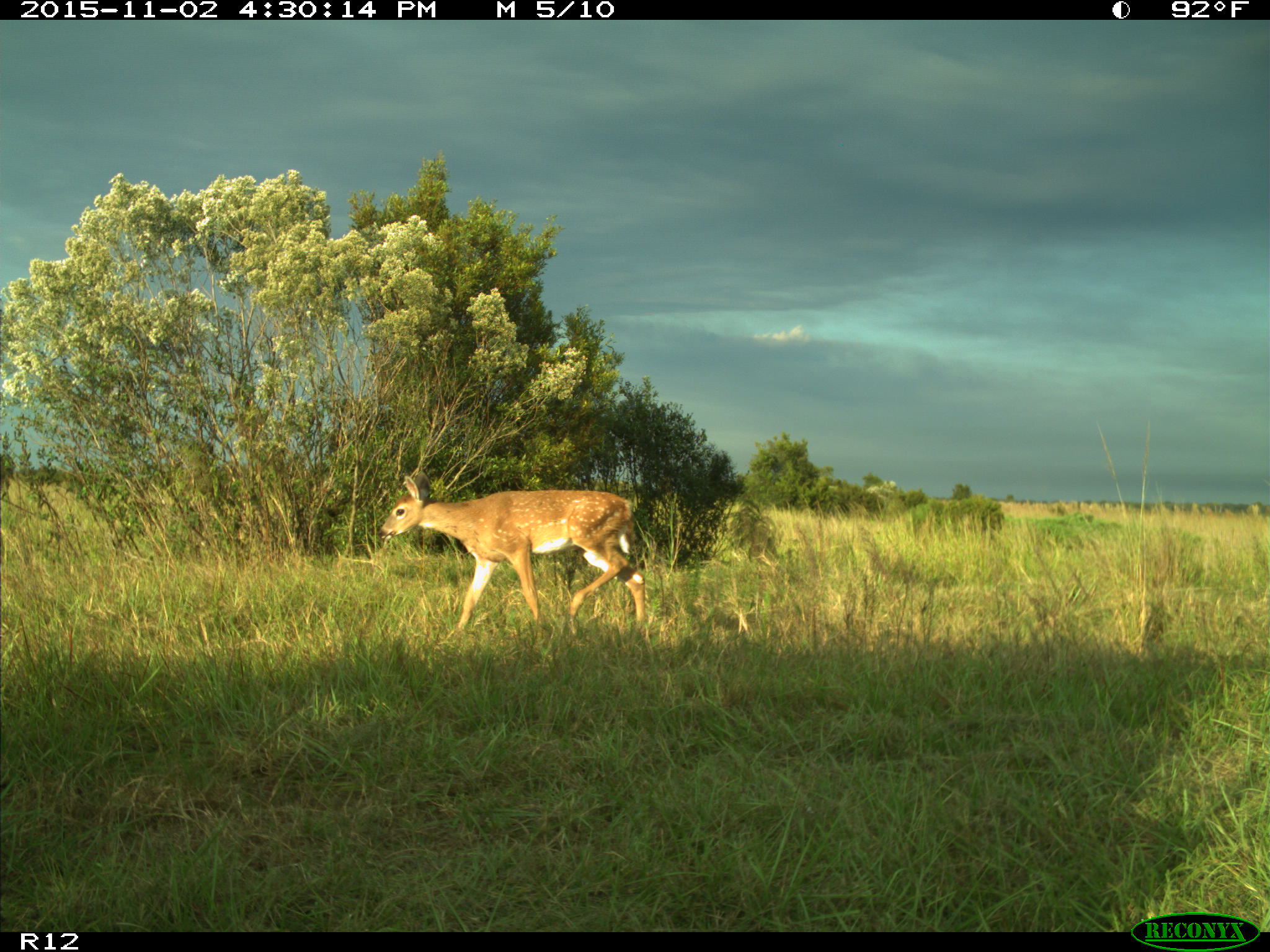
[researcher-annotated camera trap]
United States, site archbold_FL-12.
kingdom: Animalia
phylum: Chordata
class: Mammalia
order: Artiodactyla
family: Cervidae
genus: Odocoileus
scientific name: Odocoileus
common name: deer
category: unidentified deer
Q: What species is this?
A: Unidentified deer (deer) (Odocoileus).